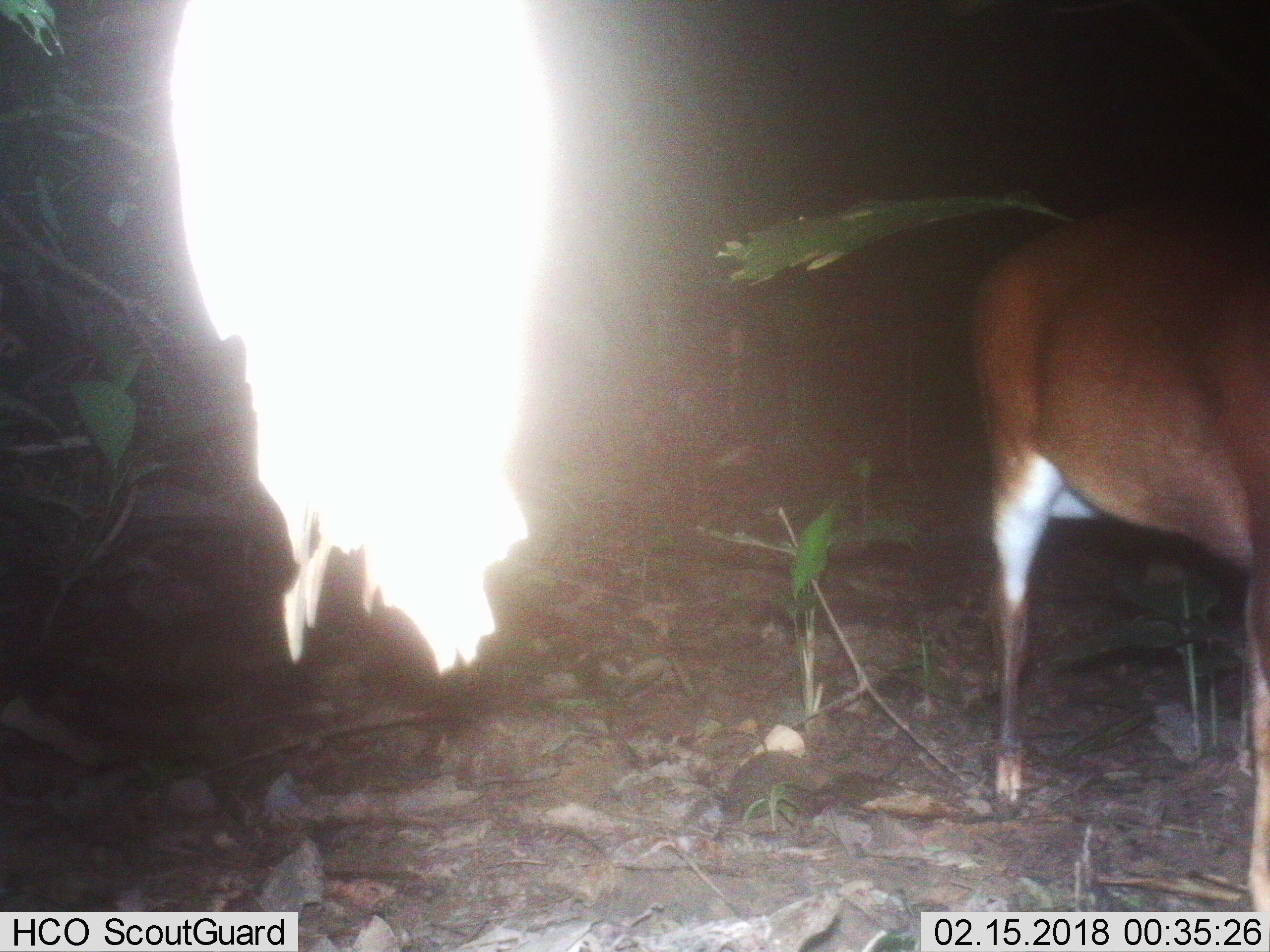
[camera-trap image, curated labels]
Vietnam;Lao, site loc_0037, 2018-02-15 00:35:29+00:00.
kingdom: Animalia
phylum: Chordata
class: Mammalia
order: Artiodactyla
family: Cervidae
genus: Muntiacus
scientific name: Muntiacus vuquangensis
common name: large-antlered muntjac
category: large antlered muntjac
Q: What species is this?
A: Large antlered muntjac (large-antlered muntjac) (Muntiacus vuquangensis).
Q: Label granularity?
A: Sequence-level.